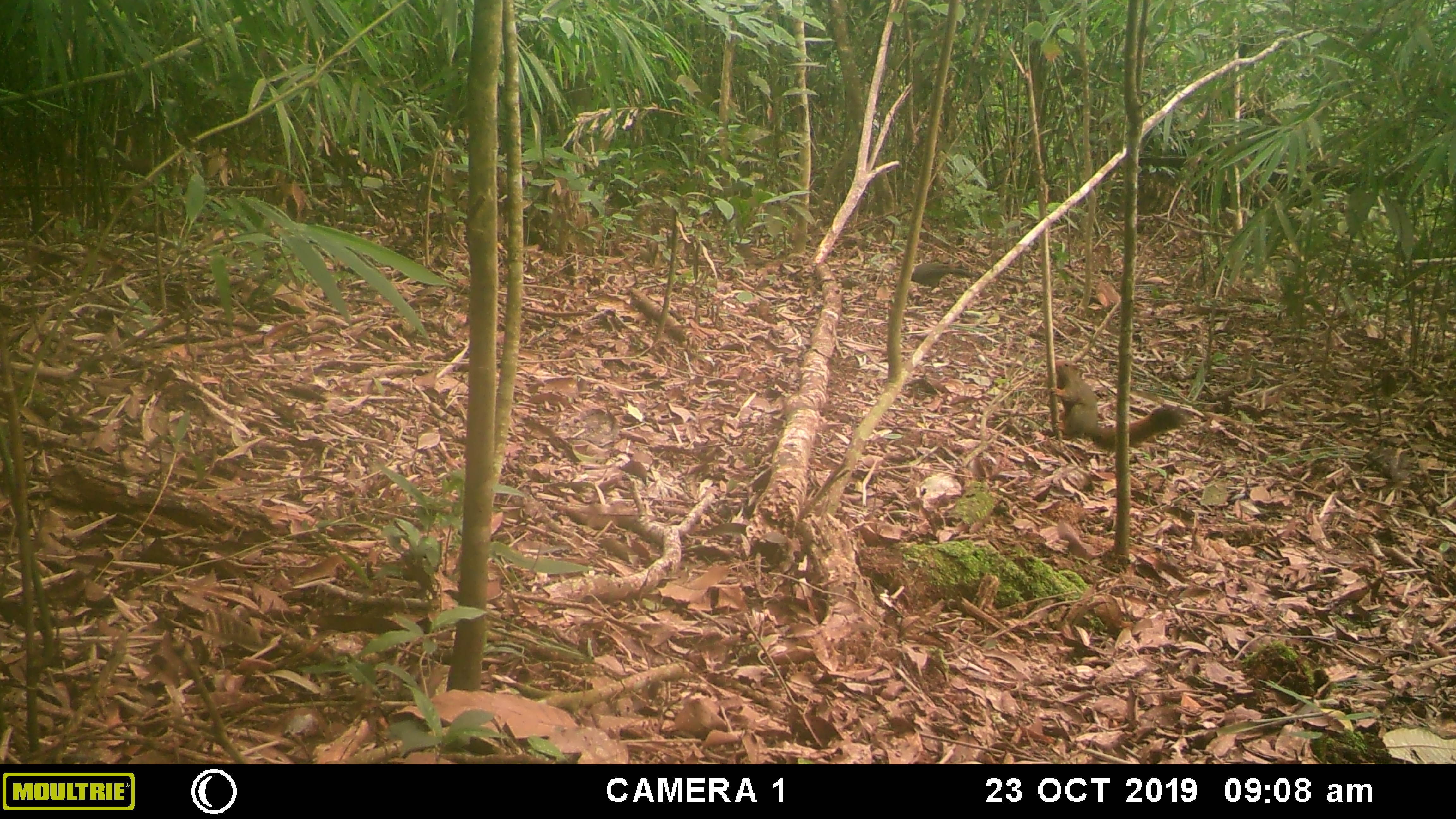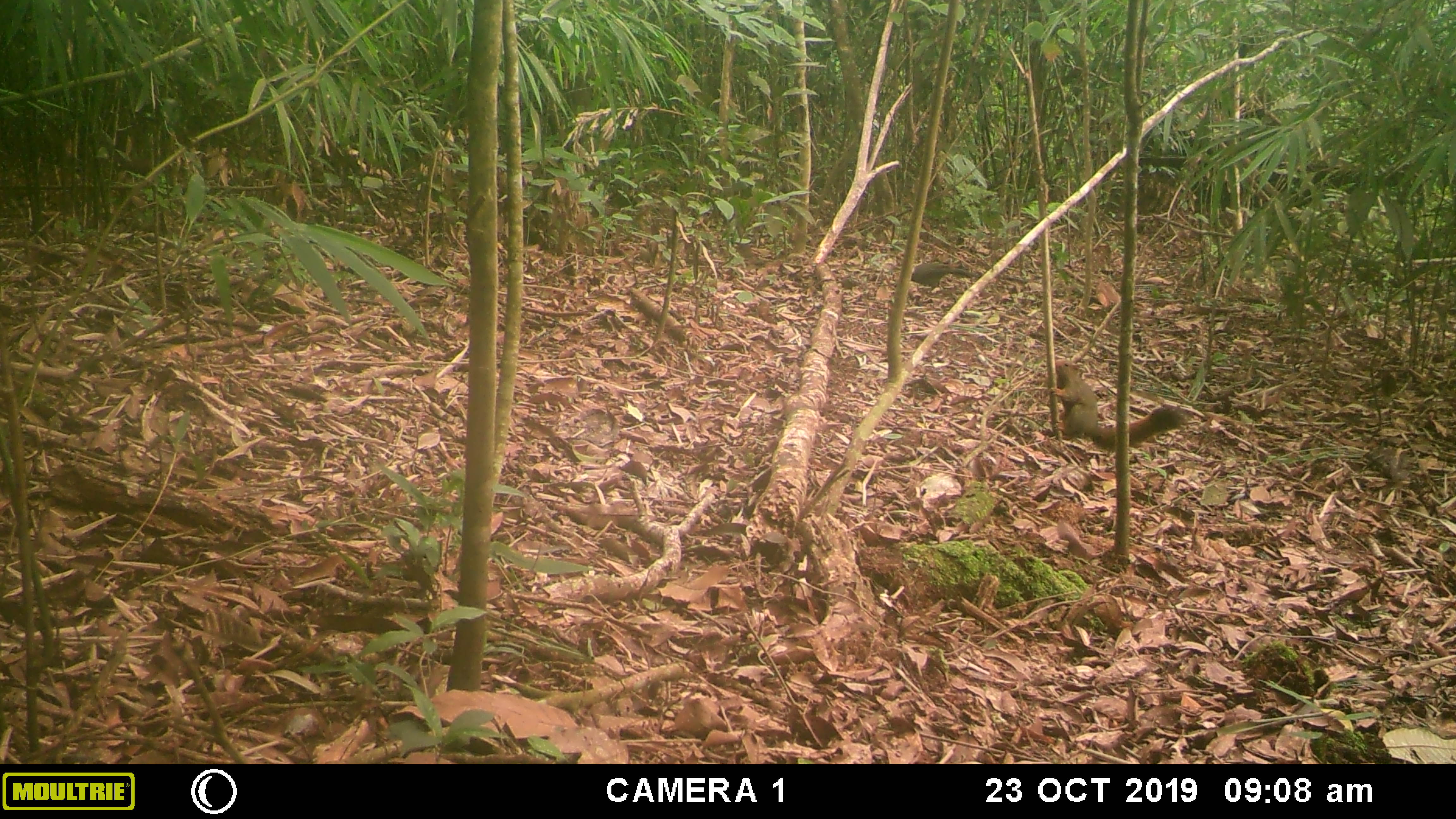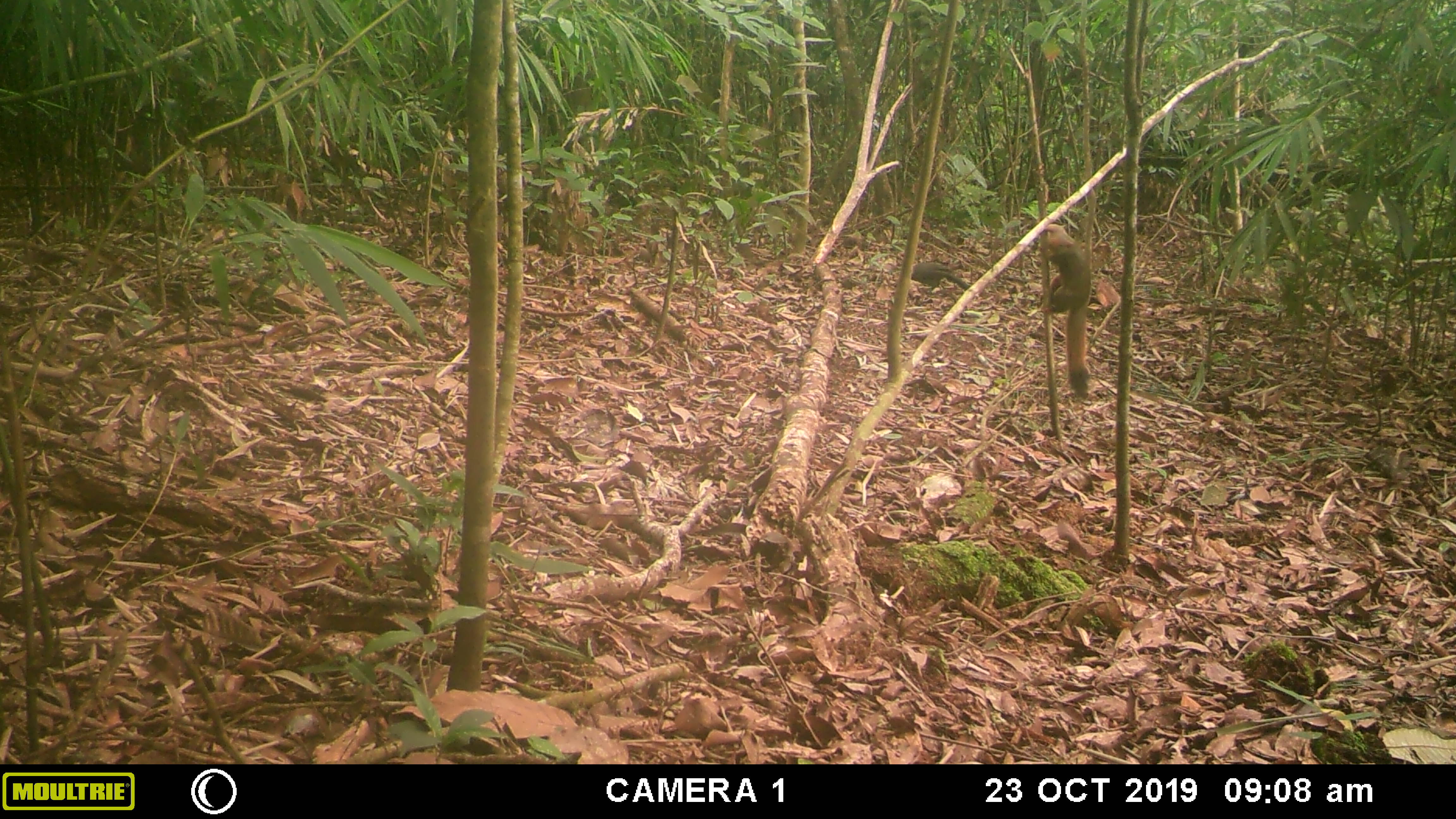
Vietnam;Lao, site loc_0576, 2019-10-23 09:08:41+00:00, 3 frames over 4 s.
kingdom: Animalia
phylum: Chordata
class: Mammalia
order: Rodentia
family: Sciuridae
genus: Callosciurus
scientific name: Callosciurus erythraeus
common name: pallas's squirrel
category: pallass squirrel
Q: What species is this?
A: Pallass squirrel (pallas's squirrel) (Callosciurus erythraeus).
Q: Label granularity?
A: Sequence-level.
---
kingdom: Animalia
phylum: Chordata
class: Aves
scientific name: Aves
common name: bird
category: unidentified bird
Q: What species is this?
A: Unidentified bird (bird) (Aves).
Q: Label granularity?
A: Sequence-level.